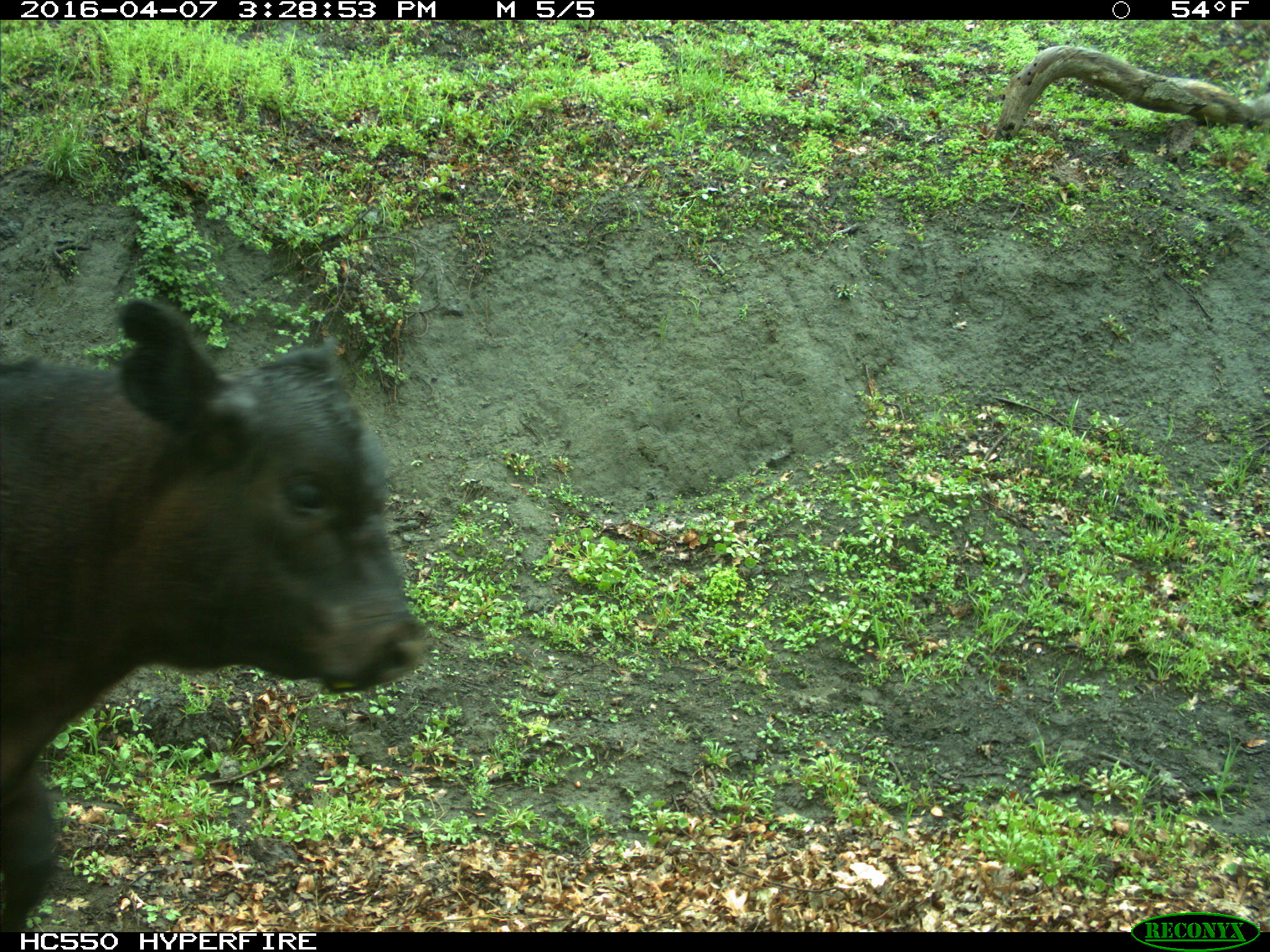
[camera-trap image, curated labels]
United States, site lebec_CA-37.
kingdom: Animalia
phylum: Chordata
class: Mammalia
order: Artiodactyla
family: Bovidae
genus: Bos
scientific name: Bos taurus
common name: domestic cow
Bos taurus (domestic cow).